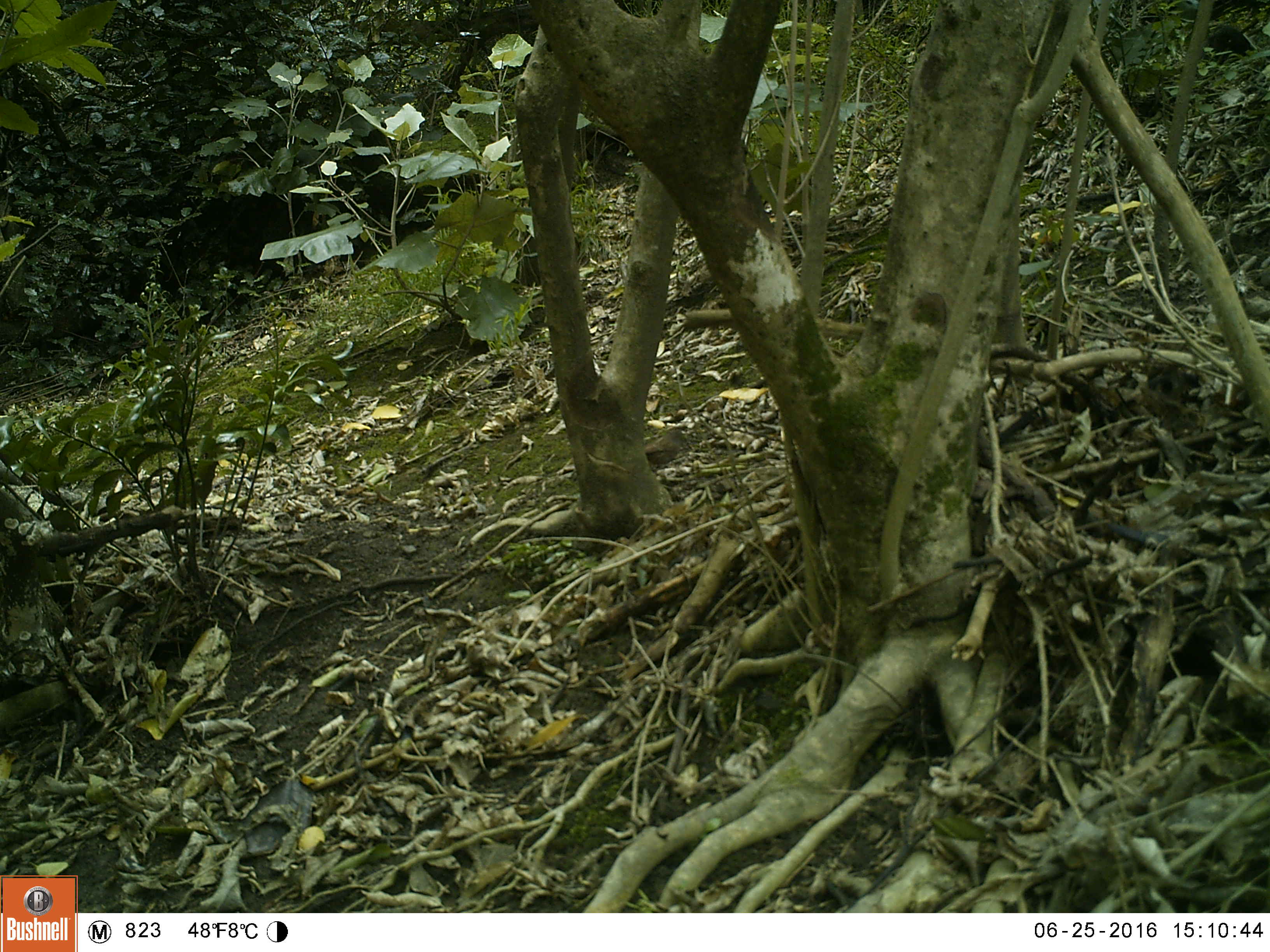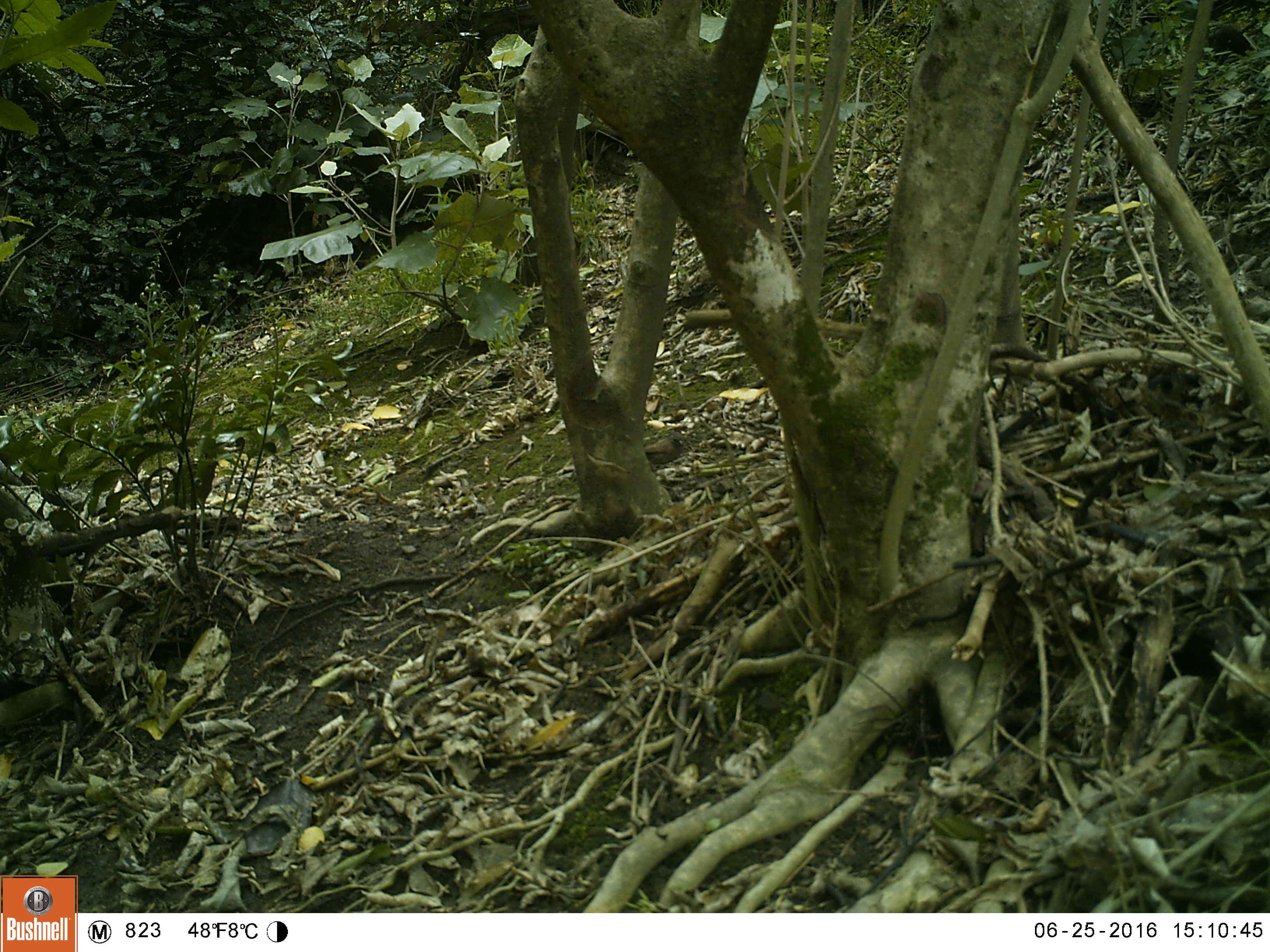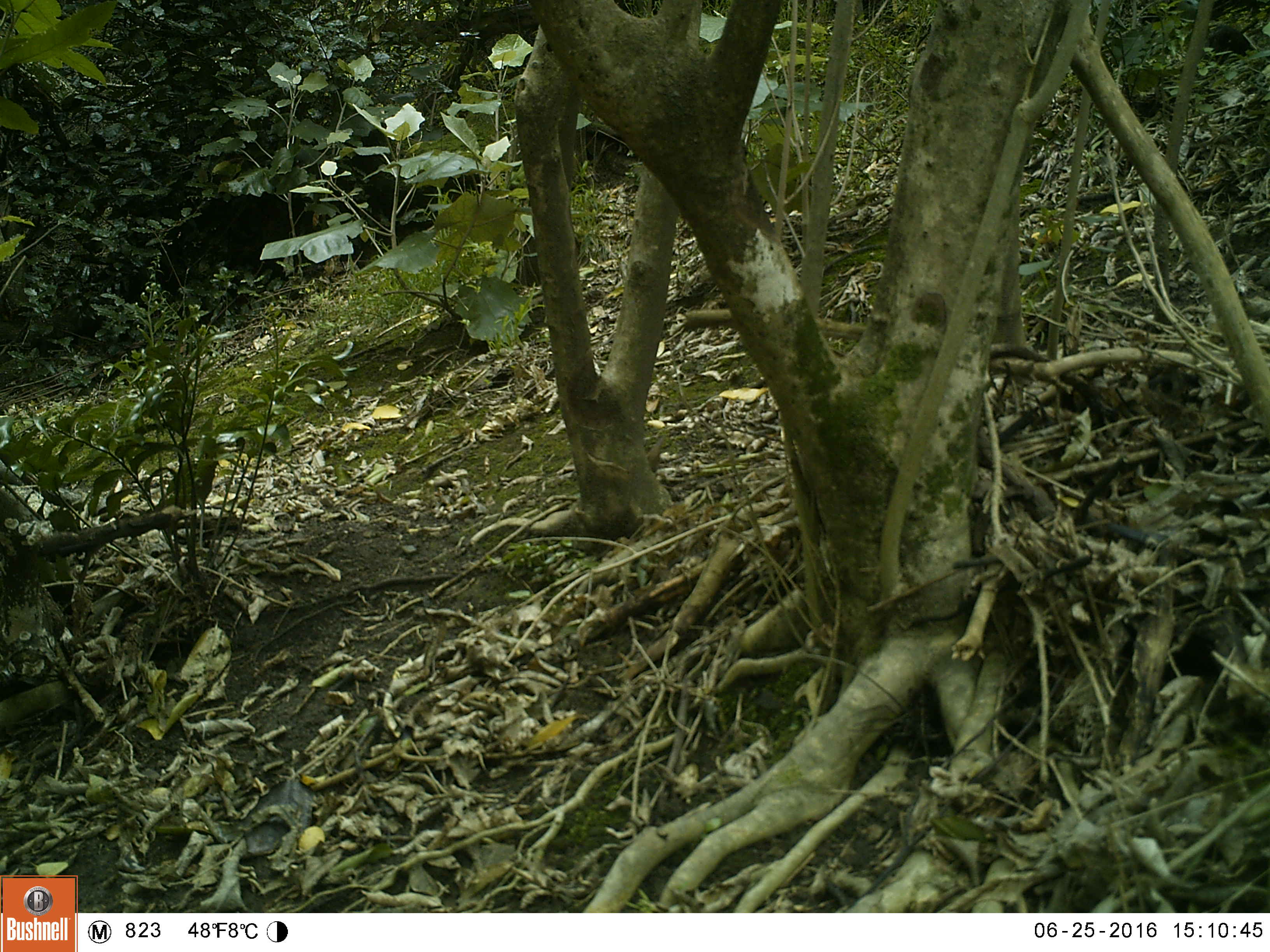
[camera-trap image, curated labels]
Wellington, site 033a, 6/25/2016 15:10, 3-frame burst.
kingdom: Animalia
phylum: Chordata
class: Aves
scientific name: Aves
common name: bird